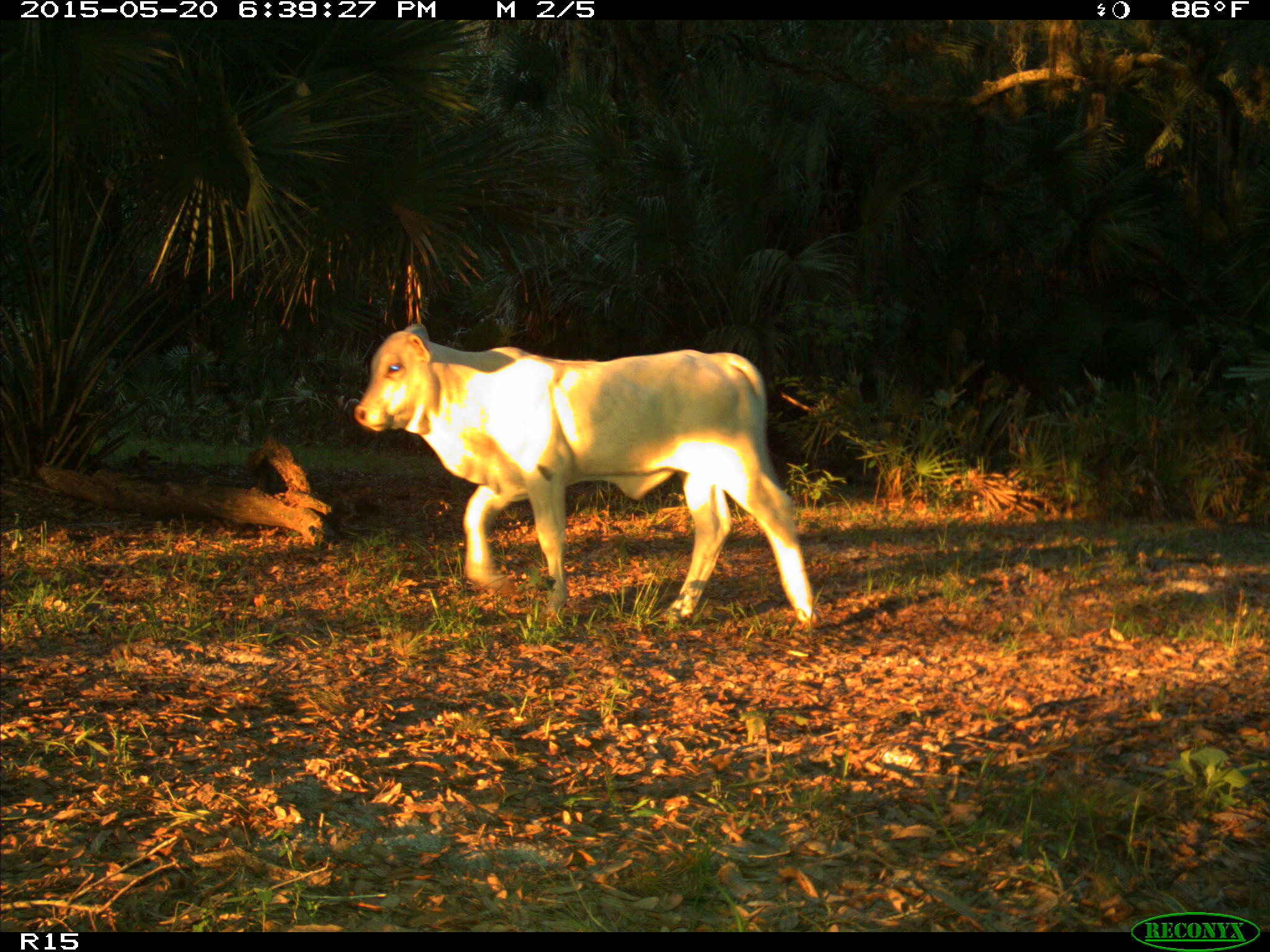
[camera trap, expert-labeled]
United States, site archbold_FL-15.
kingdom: Animalia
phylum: Chordata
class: Mammalia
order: Artiodactyla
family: Bovidae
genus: Bos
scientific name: Bos taurus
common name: domestic cow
Bos taurus (domestic cow).